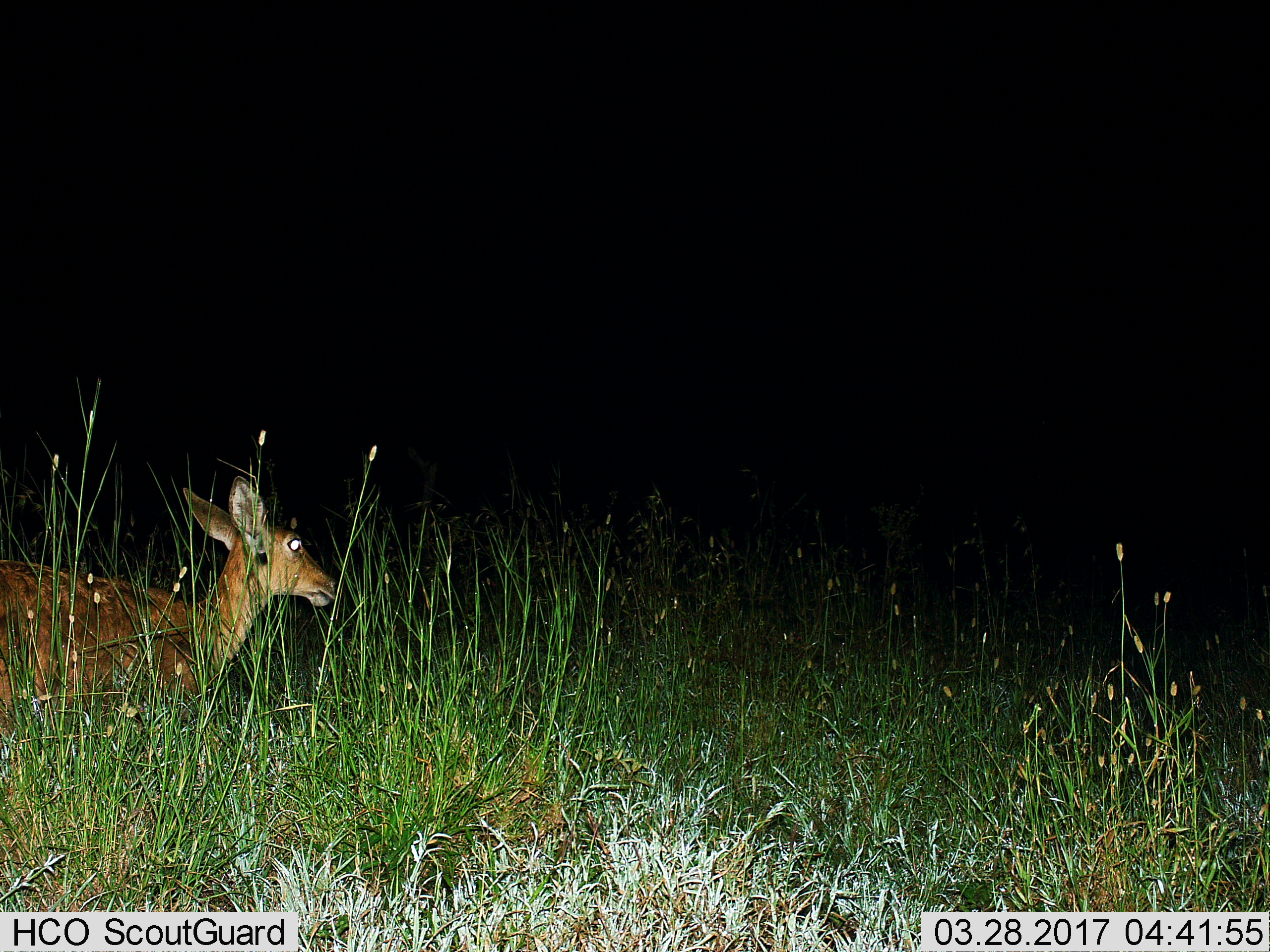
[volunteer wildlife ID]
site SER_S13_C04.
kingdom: Animalia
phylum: Chordata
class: Mammalia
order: Artiodactyla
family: Bovidae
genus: Redunca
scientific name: Redunca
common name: reedbuck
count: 1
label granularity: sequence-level